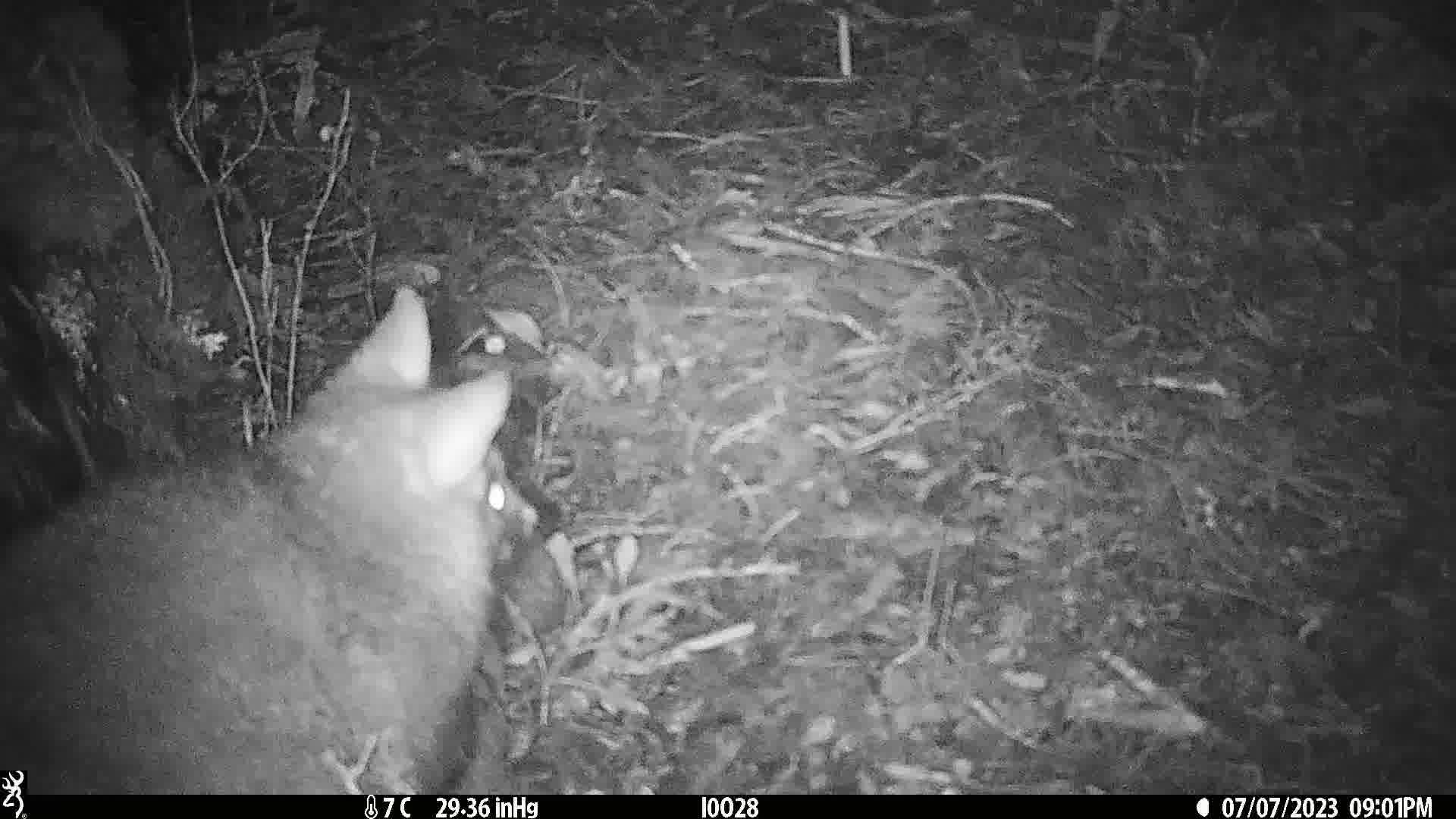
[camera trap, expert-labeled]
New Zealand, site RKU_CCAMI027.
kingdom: Animalia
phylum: Chordata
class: Mammalia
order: Diprotodontia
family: Phalangeridae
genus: Trichosurus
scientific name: Trichosurus vulpecula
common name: common brushtail possum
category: possum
Possum (common brushtail possum) (Trichosurus vulpecula).